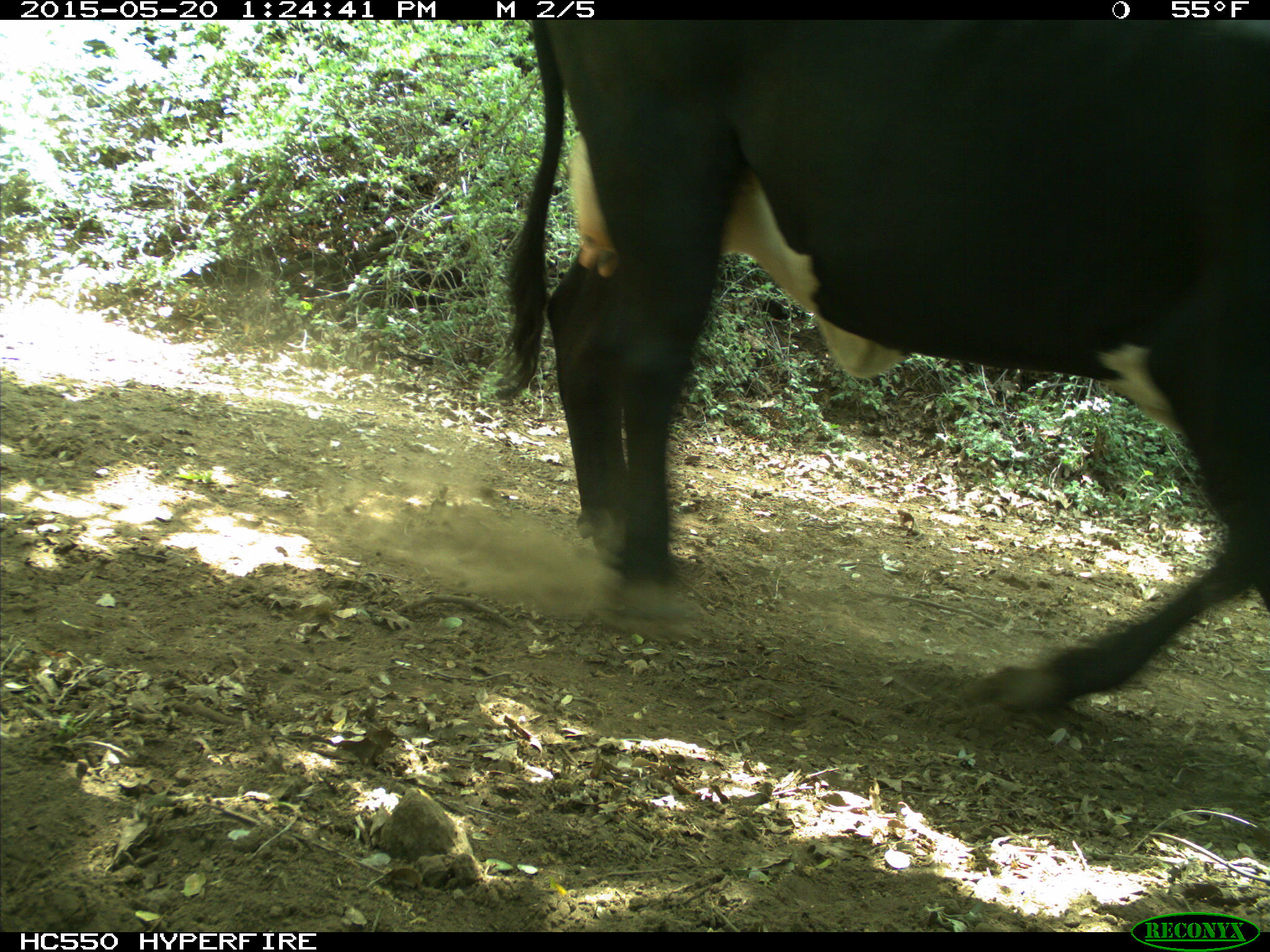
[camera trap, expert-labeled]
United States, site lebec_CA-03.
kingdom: Animalia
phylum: Chordata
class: Mammalia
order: Artiodactyla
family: Bovidae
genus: Bos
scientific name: Bos taurus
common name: domestic cow